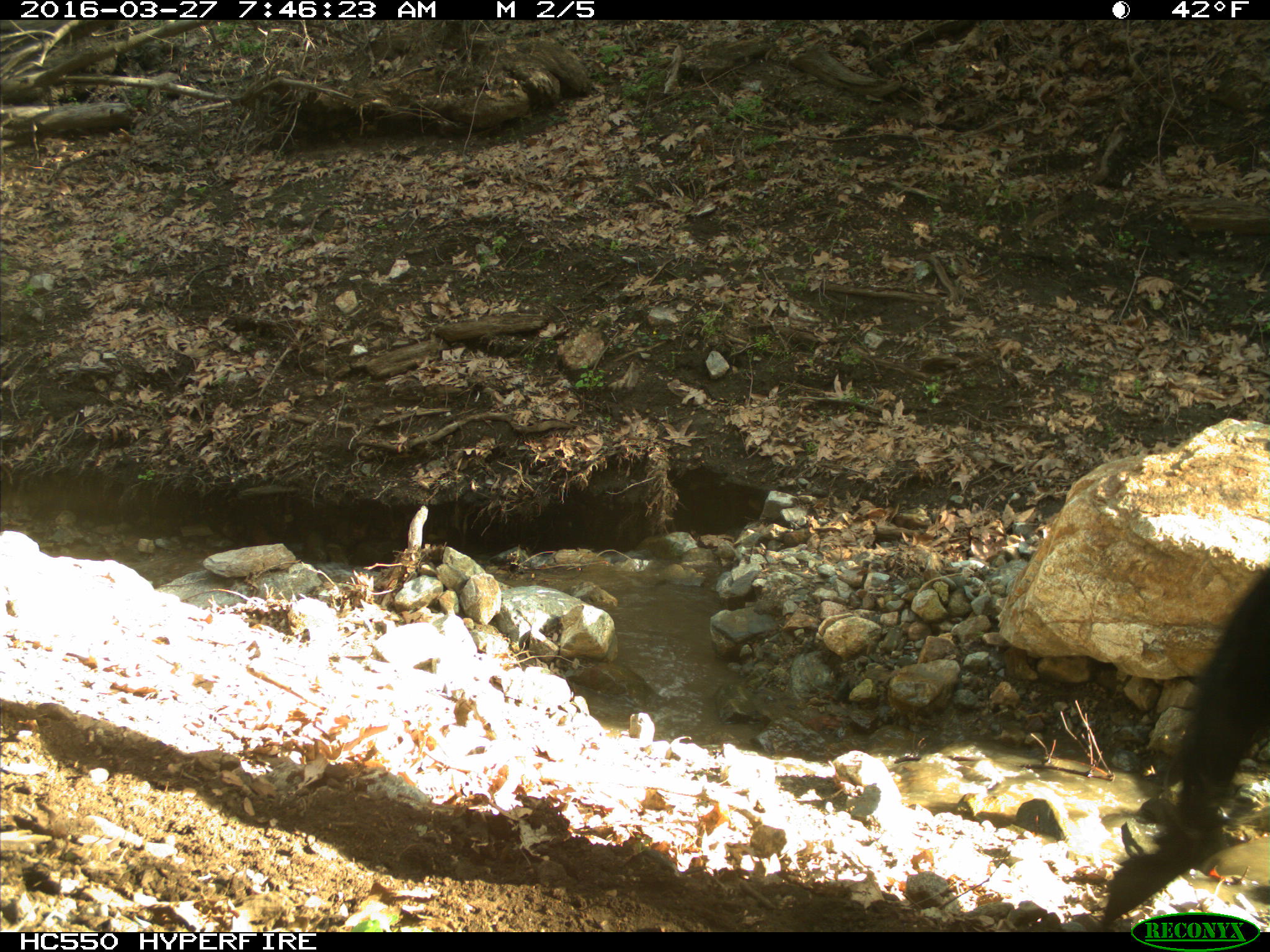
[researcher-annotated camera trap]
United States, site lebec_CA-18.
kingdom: Animalia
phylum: Chordata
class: Mammalia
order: Artiodactyla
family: Bovidae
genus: Bos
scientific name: Bos taurus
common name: domestic cow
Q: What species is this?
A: Bos taurus (domestic cow).